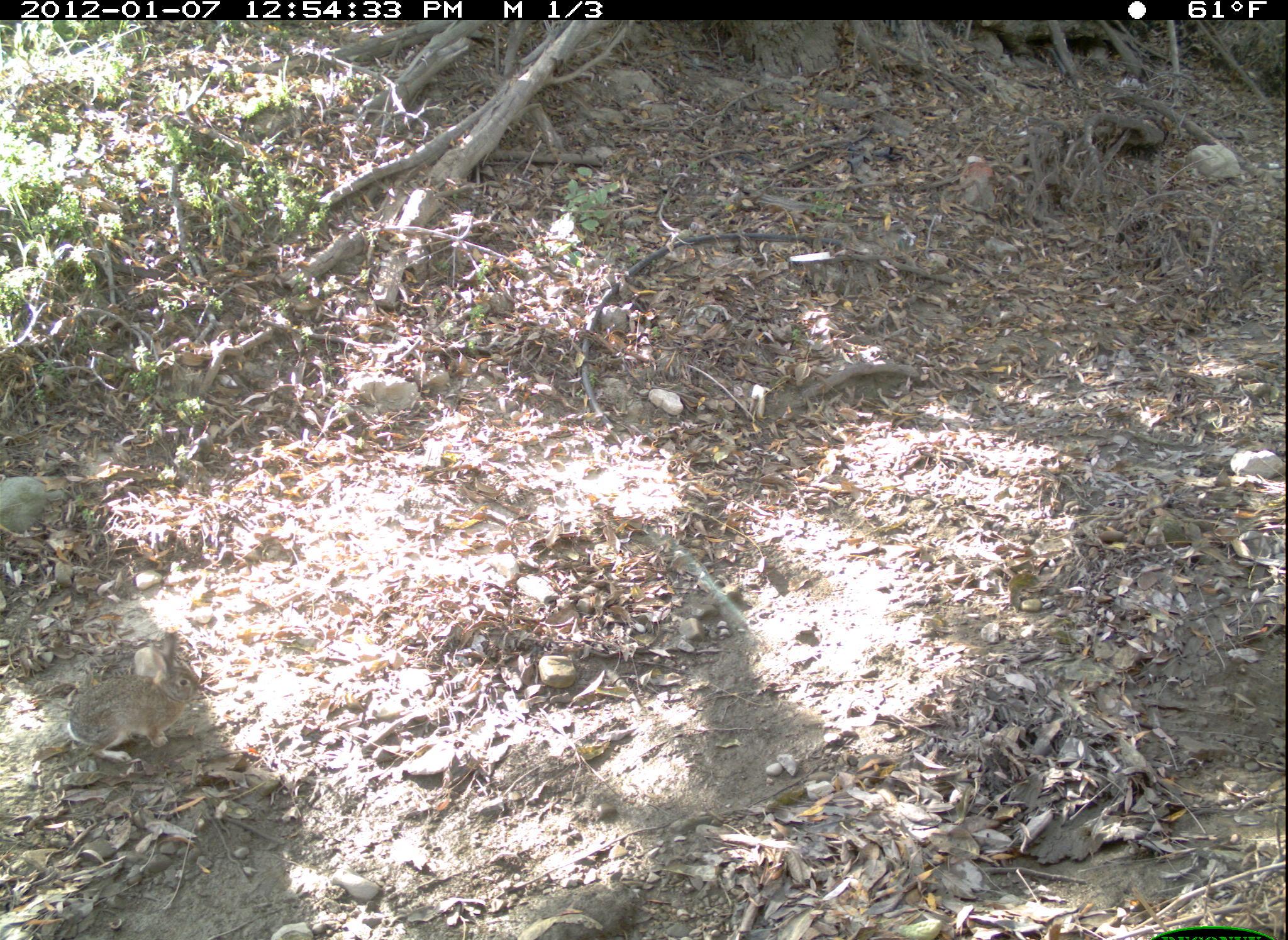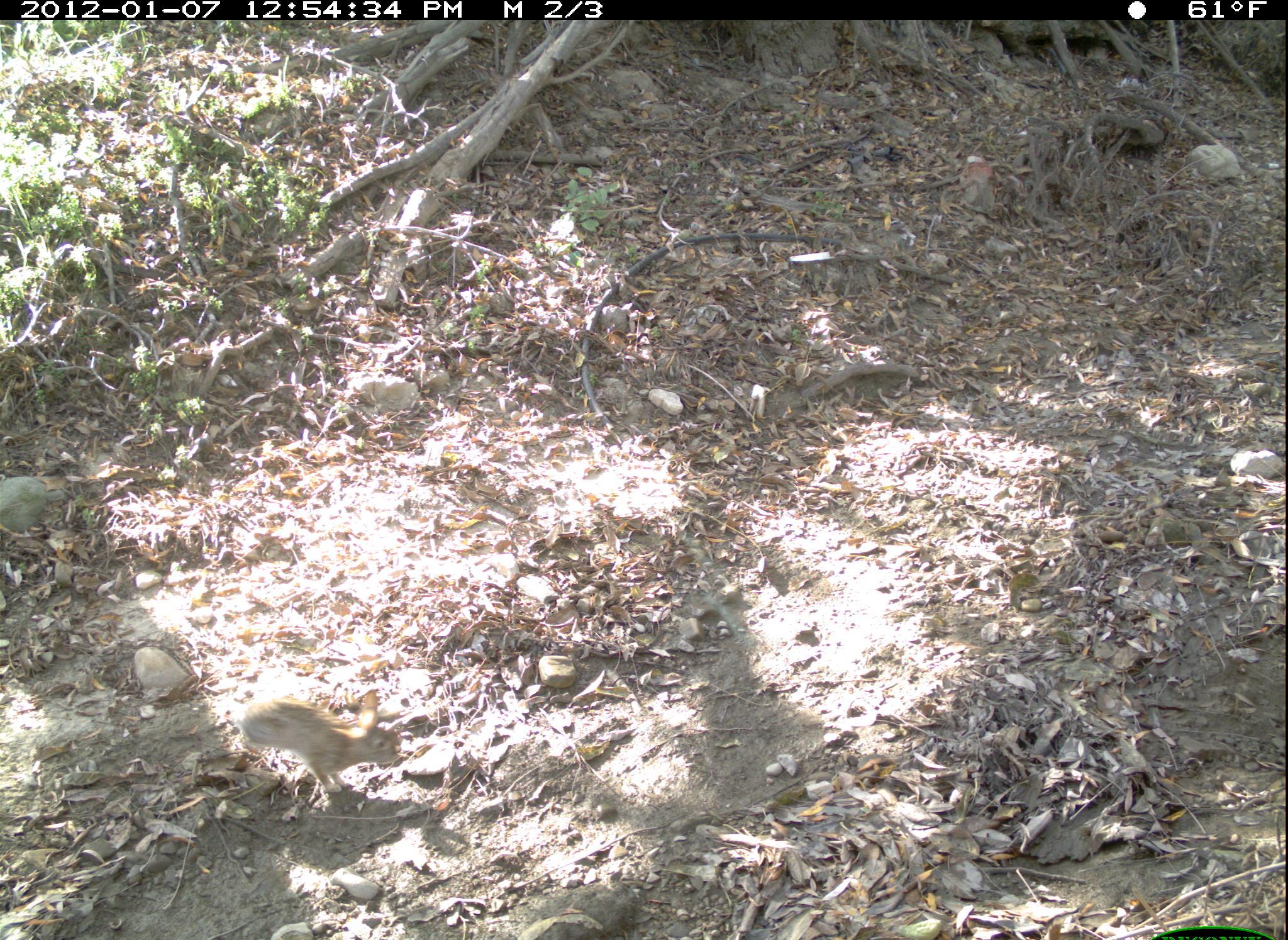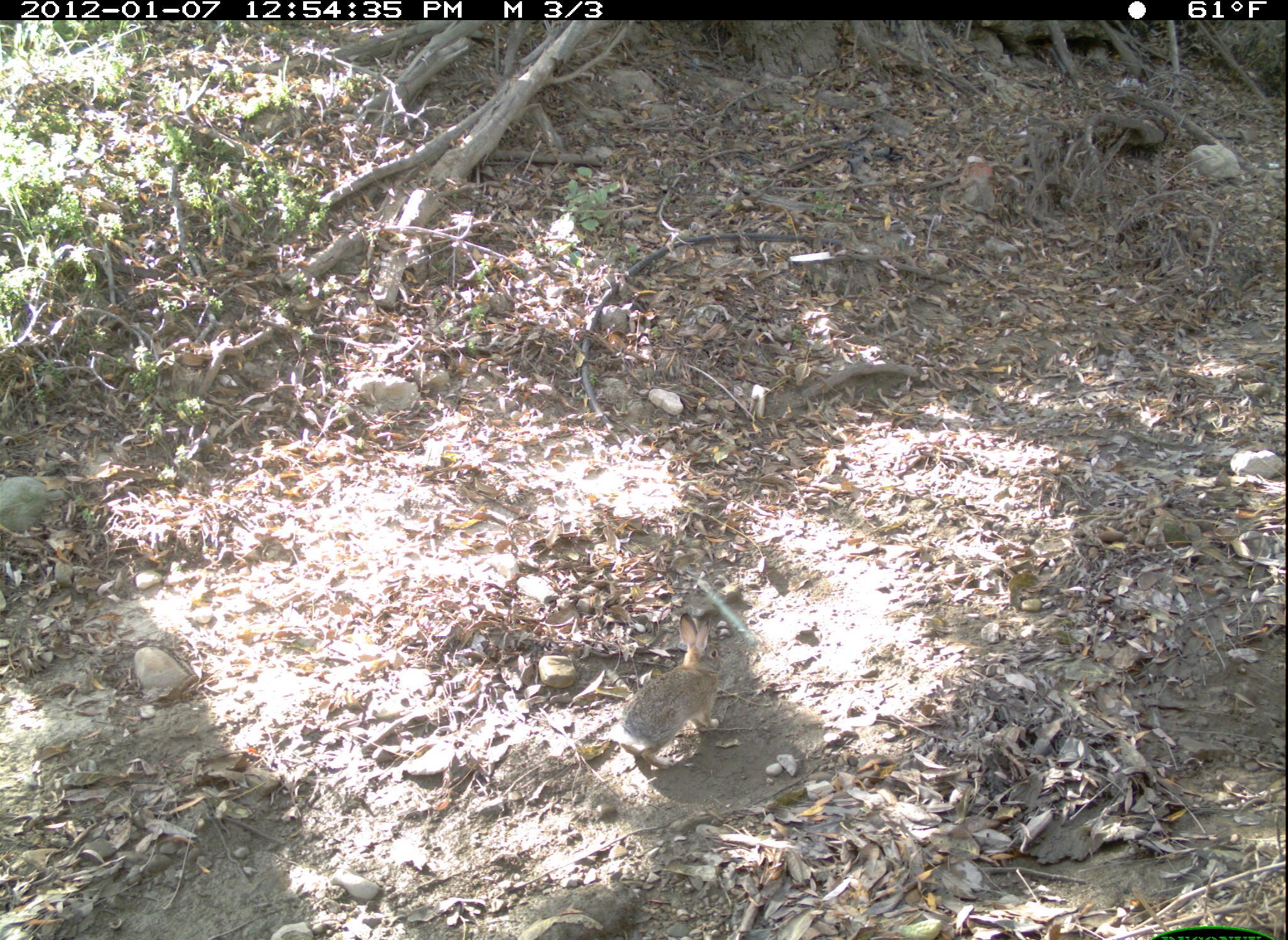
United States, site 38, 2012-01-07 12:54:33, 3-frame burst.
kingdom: Animalia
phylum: Chordata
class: Mammalia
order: Lagomorpha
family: Leporidae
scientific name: Leporidae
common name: rabbits and hares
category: rabbit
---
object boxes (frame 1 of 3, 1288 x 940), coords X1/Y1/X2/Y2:
rabbit: 61/625/216/781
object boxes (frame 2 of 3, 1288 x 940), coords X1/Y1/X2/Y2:
rabbit: 229/683/414/812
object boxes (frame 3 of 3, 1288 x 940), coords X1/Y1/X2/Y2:
rabbit: 607/609/733/780